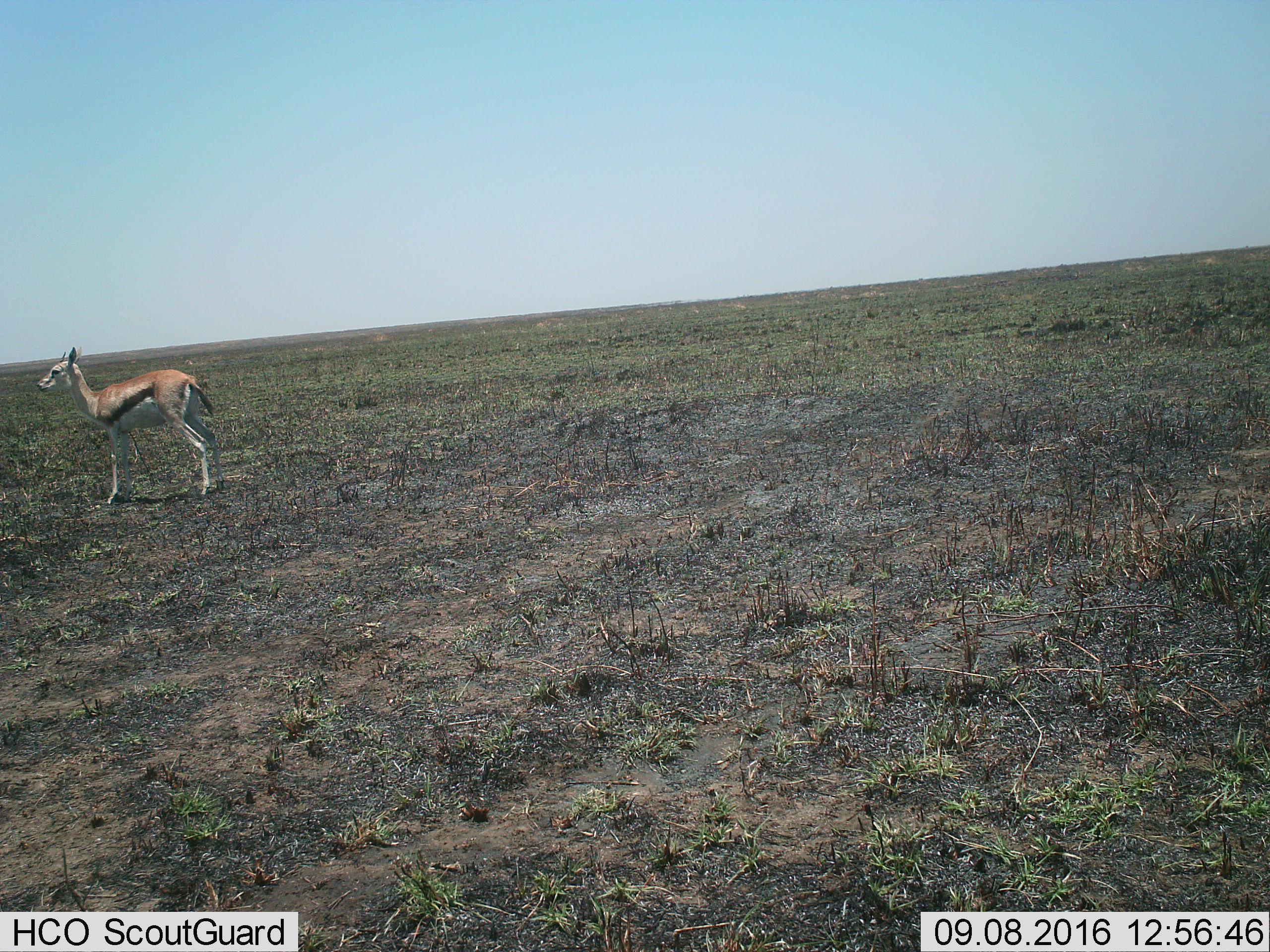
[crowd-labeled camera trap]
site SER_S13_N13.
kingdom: Animalia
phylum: Chordata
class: Mammalia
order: Artiodactyla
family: Bovidae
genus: Eudorcas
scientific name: Eudorcas thomsonii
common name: thomson's gazelle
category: gazellethomsons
Gazellethomsons (thomson's gazelle) (Eudorcas thomsonii), count 1. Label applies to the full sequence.